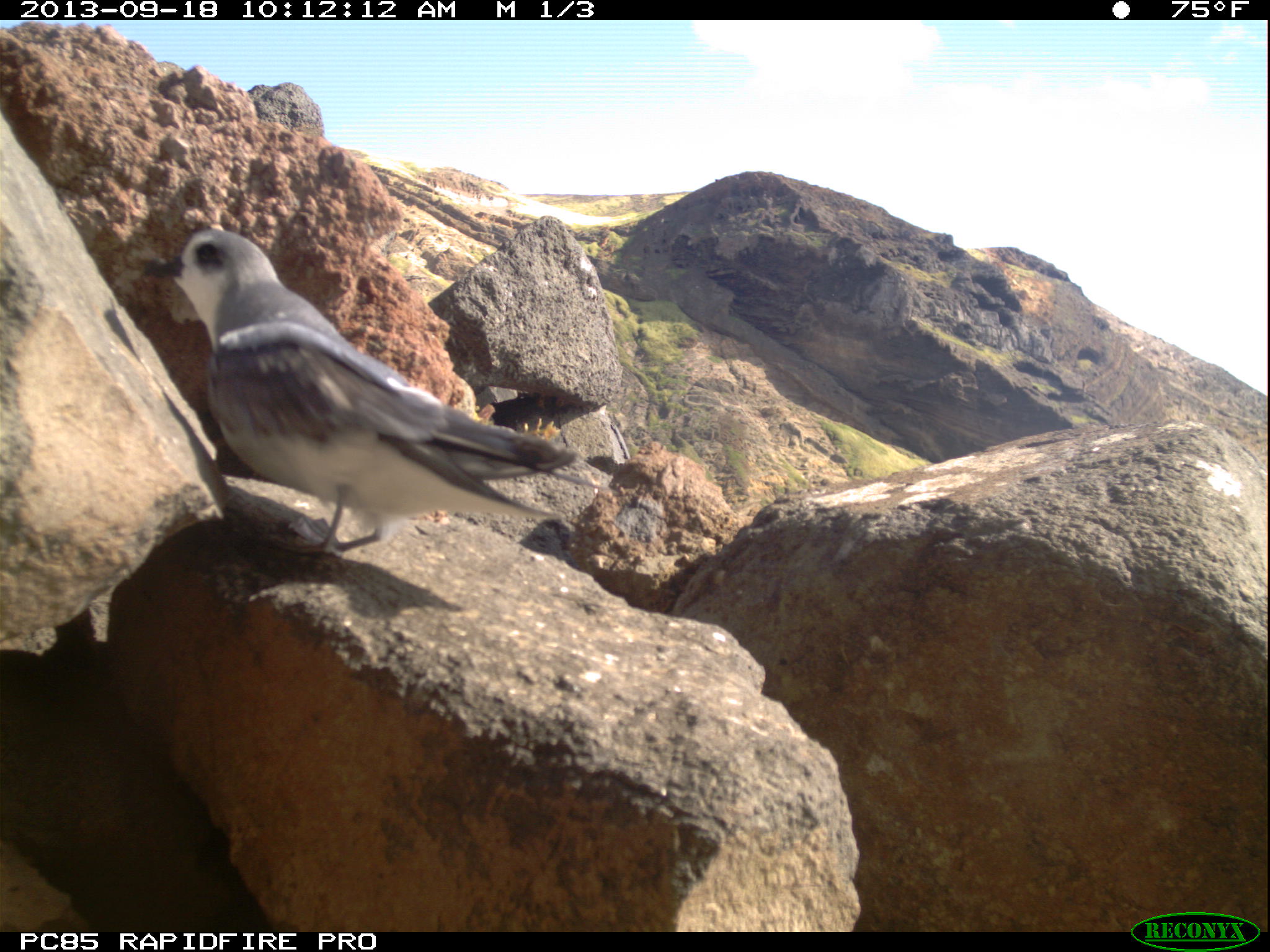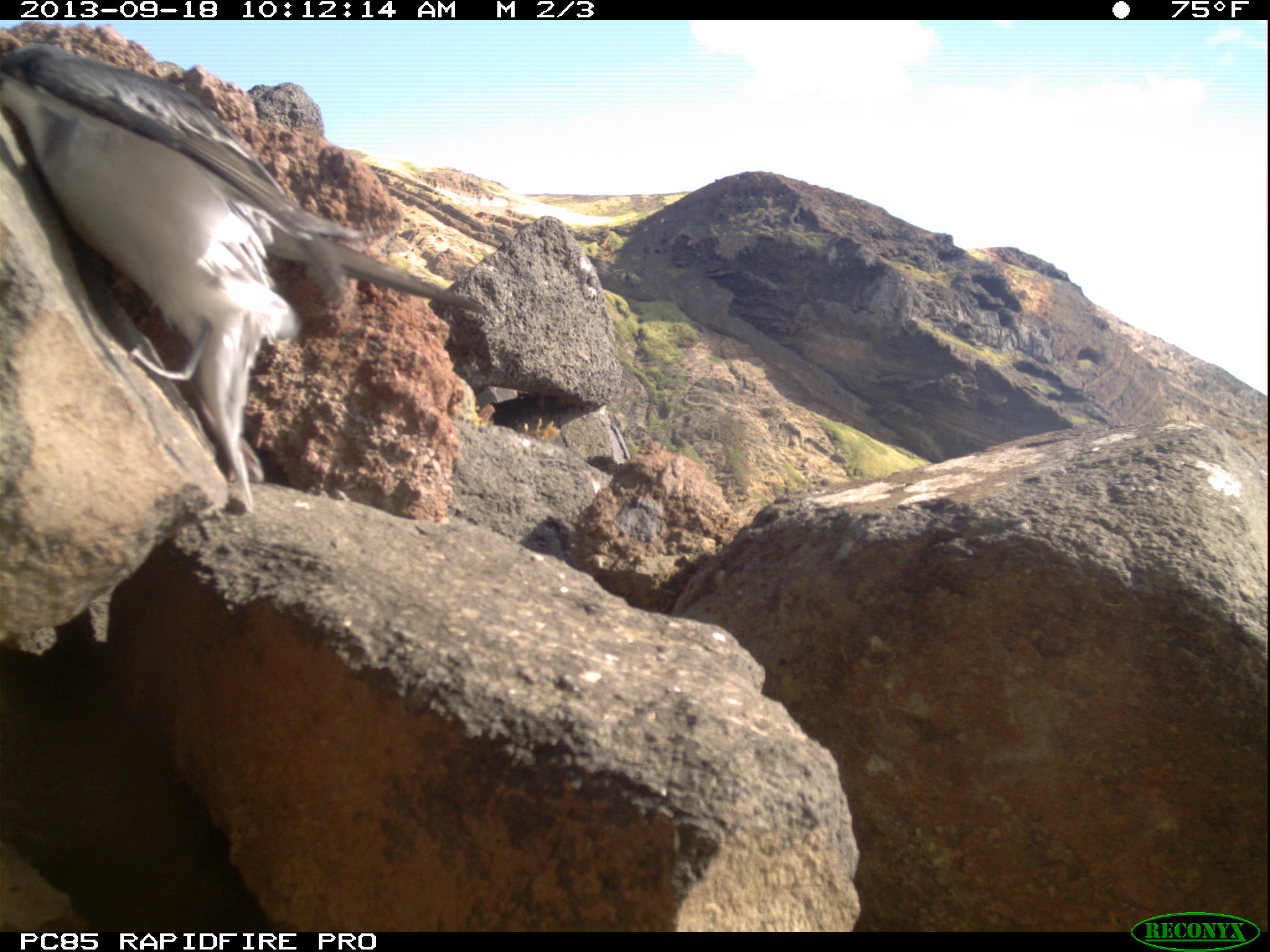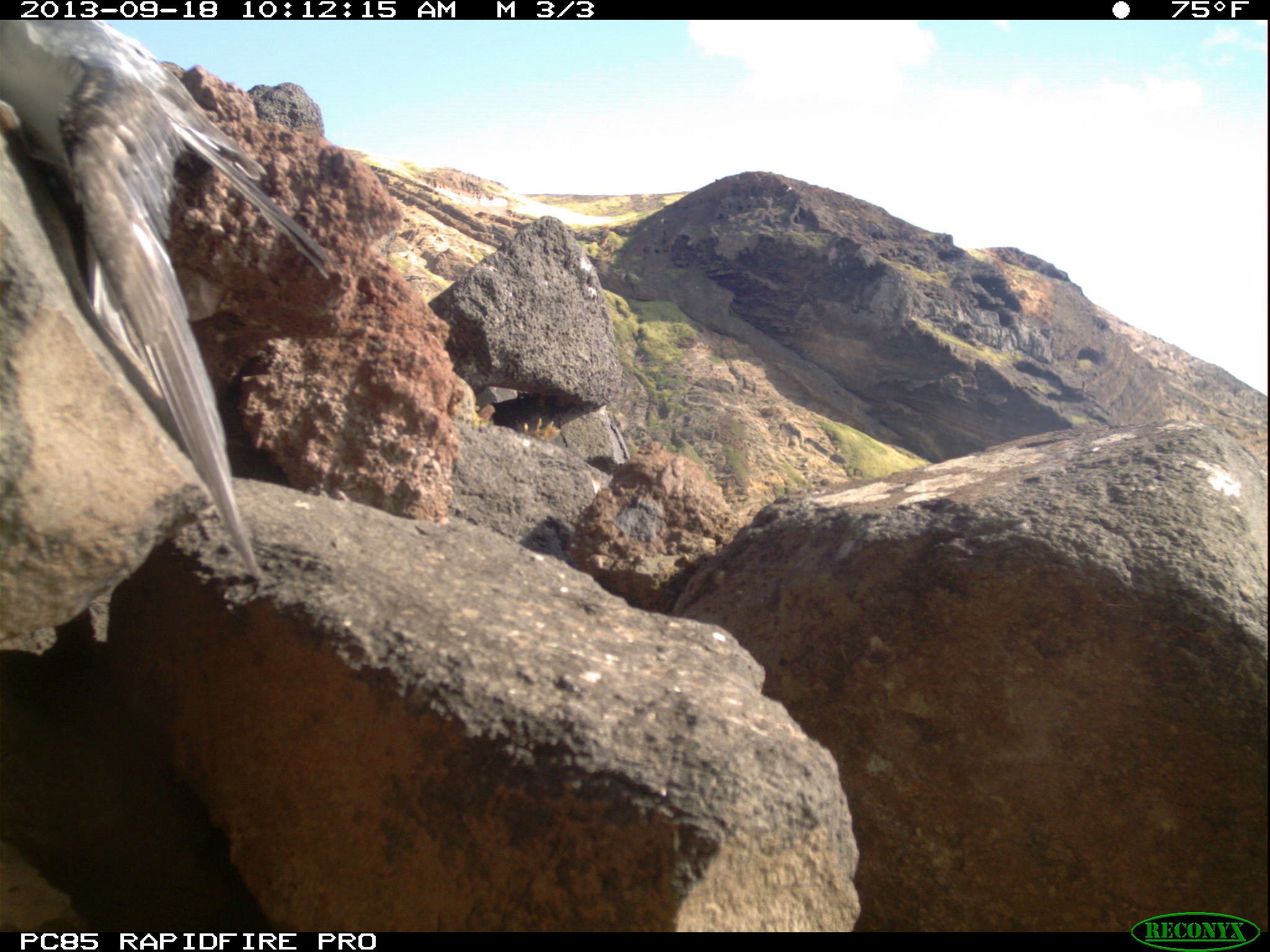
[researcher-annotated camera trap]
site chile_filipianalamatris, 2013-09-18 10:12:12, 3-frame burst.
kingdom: Animalia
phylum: Chordata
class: Aves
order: Procellariiformes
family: Procellariidae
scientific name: Procellariidae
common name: petrel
Petrel (Procellariidae).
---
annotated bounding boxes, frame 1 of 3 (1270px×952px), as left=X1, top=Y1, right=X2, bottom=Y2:
petrel: left=162, top=227, right=596, bottom=566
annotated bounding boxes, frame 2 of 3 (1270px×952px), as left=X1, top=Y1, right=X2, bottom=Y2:
petrel: left=4, top=25, right=474, bottom=529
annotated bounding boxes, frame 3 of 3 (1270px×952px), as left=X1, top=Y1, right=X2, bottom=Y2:
petrel: left=0, top=11, right=339, bottom=656